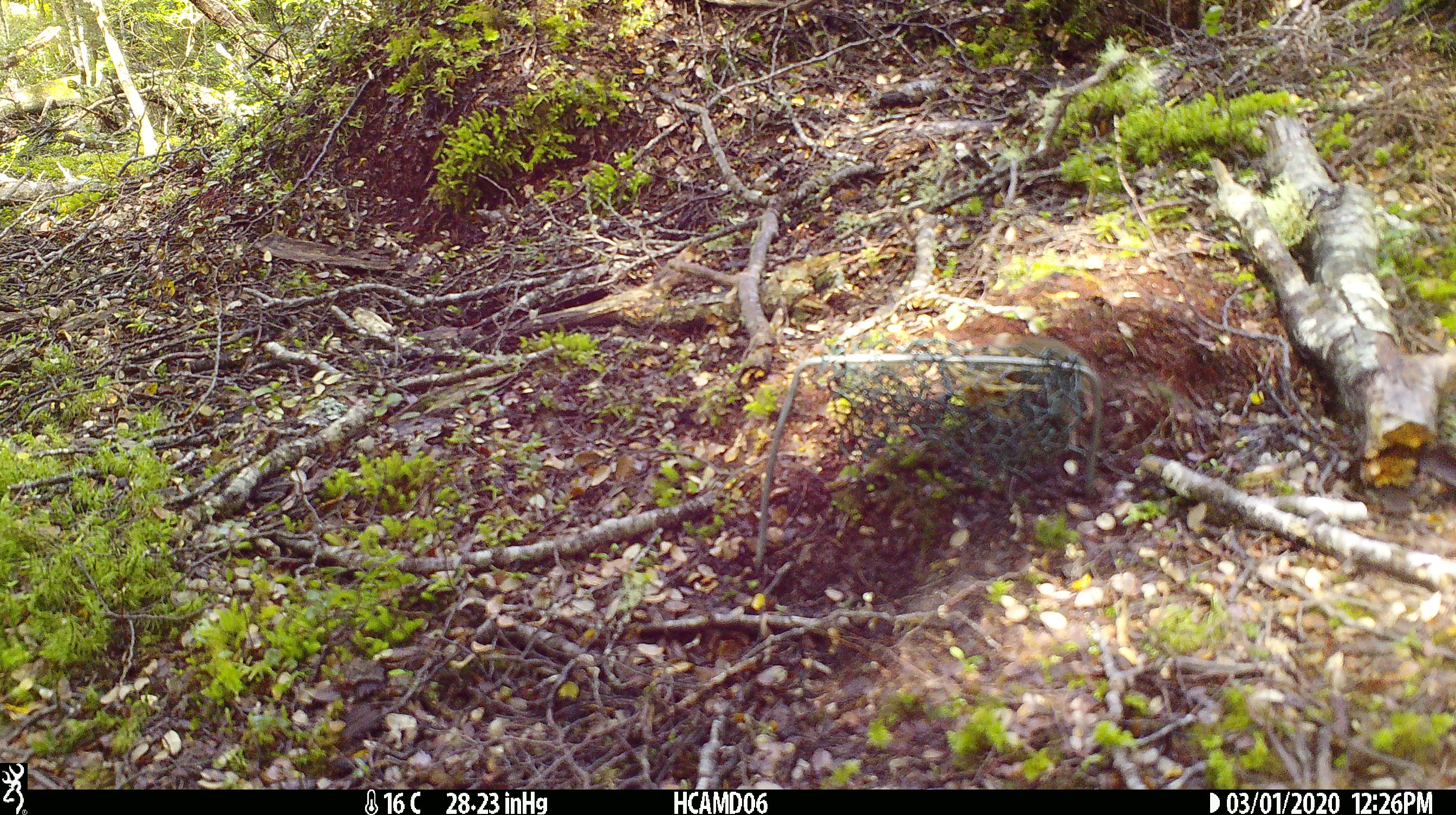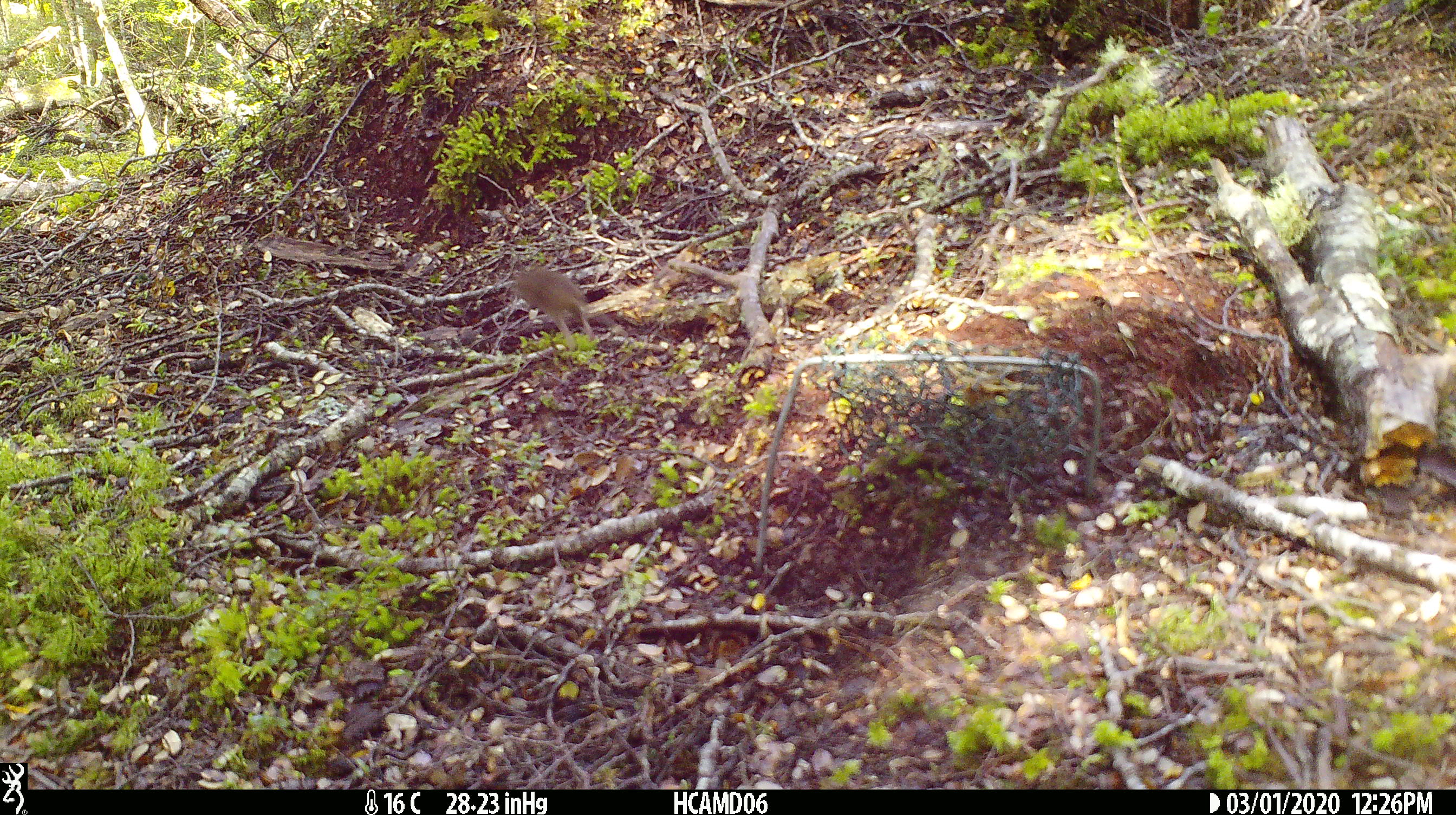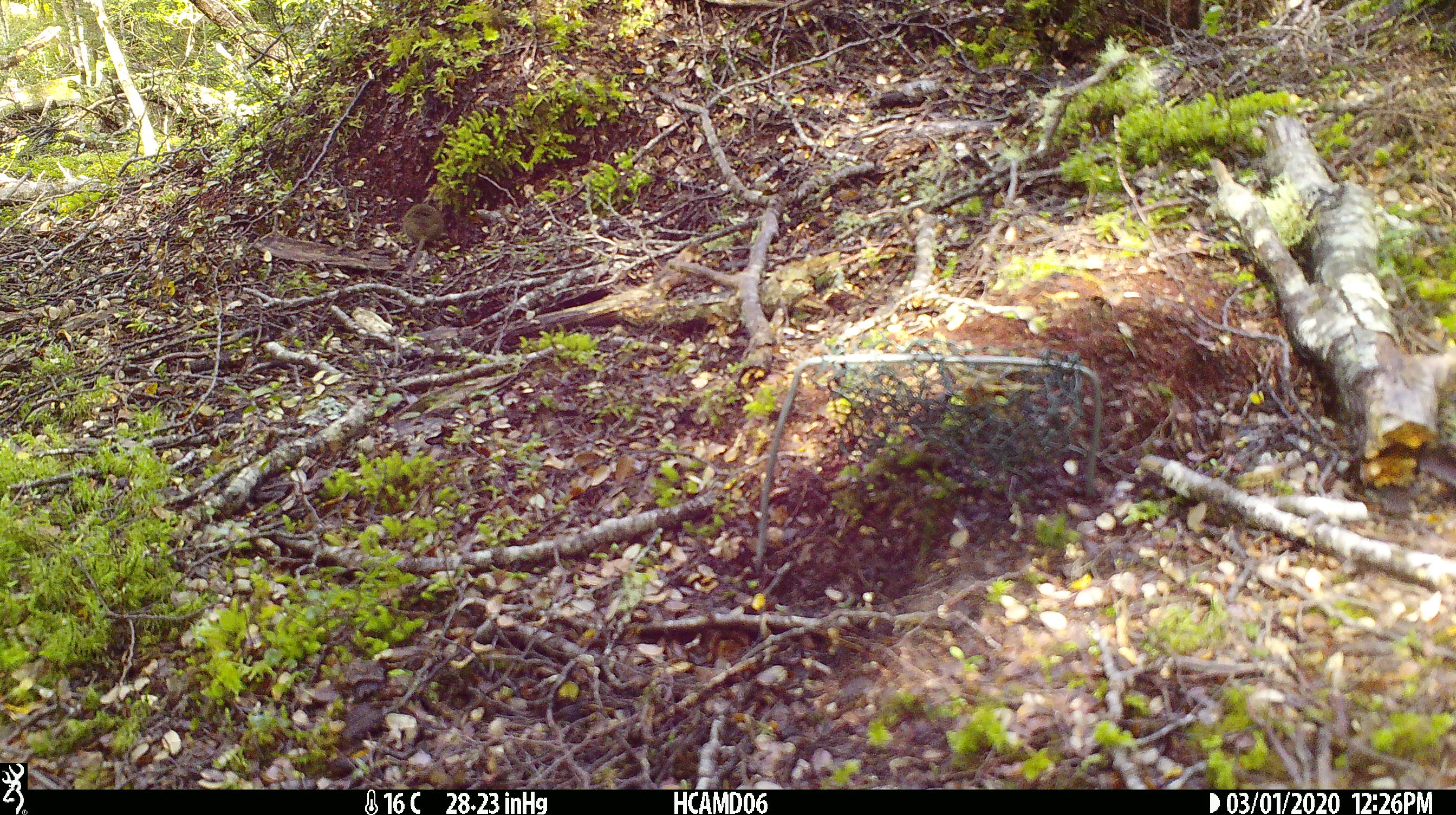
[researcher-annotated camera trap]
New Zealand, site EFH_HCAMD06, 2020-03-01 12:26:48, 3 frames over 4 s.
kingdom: Animalia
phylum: Chordata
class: Mammalia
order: Rodentia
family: Muridae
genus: Mus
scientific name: Mus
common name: mouse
Mouse (Mus).